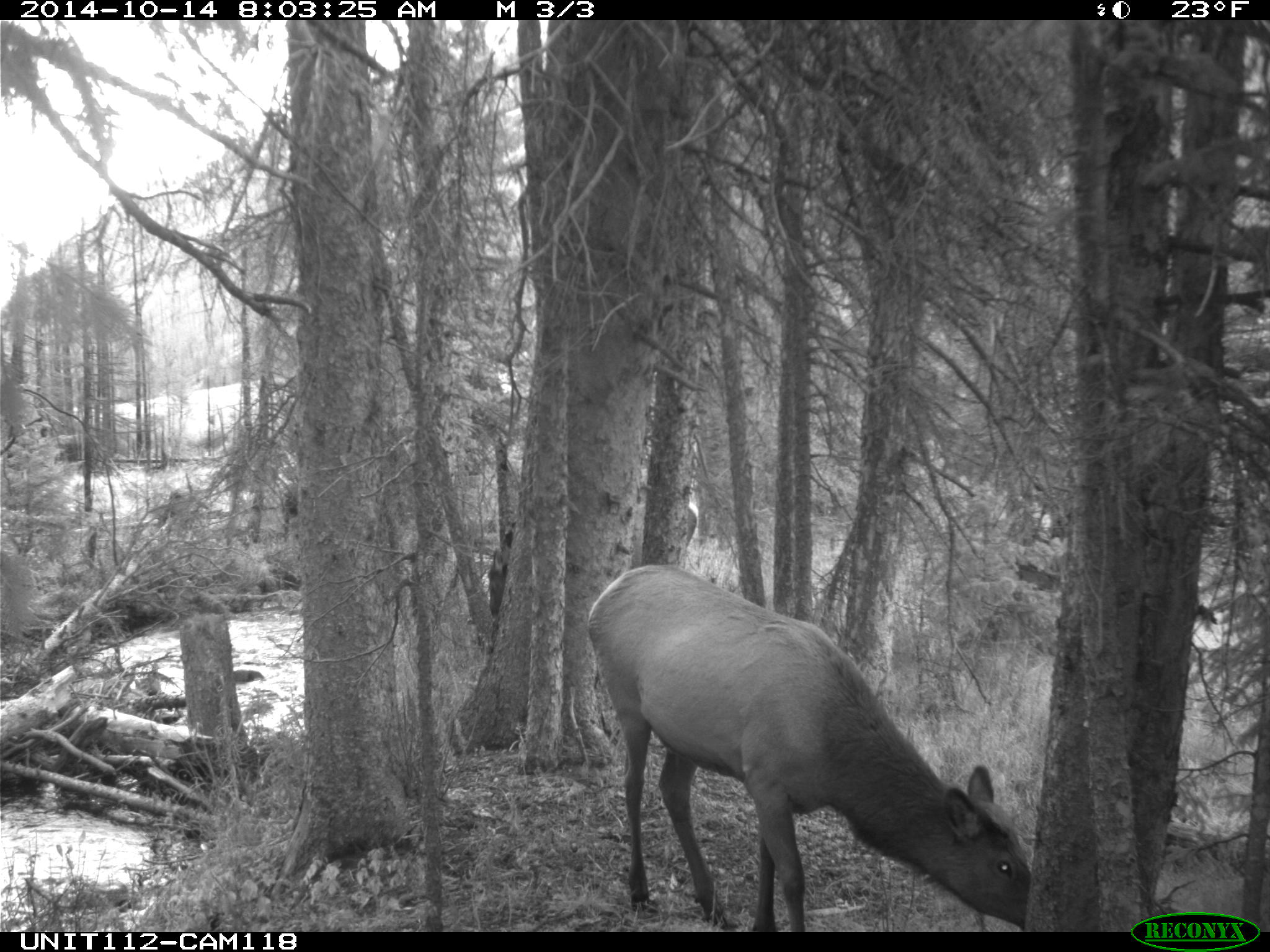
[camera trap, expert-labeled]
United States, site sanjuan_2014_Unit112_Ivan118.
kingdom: Animalia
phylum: Chordata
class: Mammalia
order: Artiodactyla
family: Cervidae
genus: Cervus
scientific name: Cervus elaphus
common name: red deer